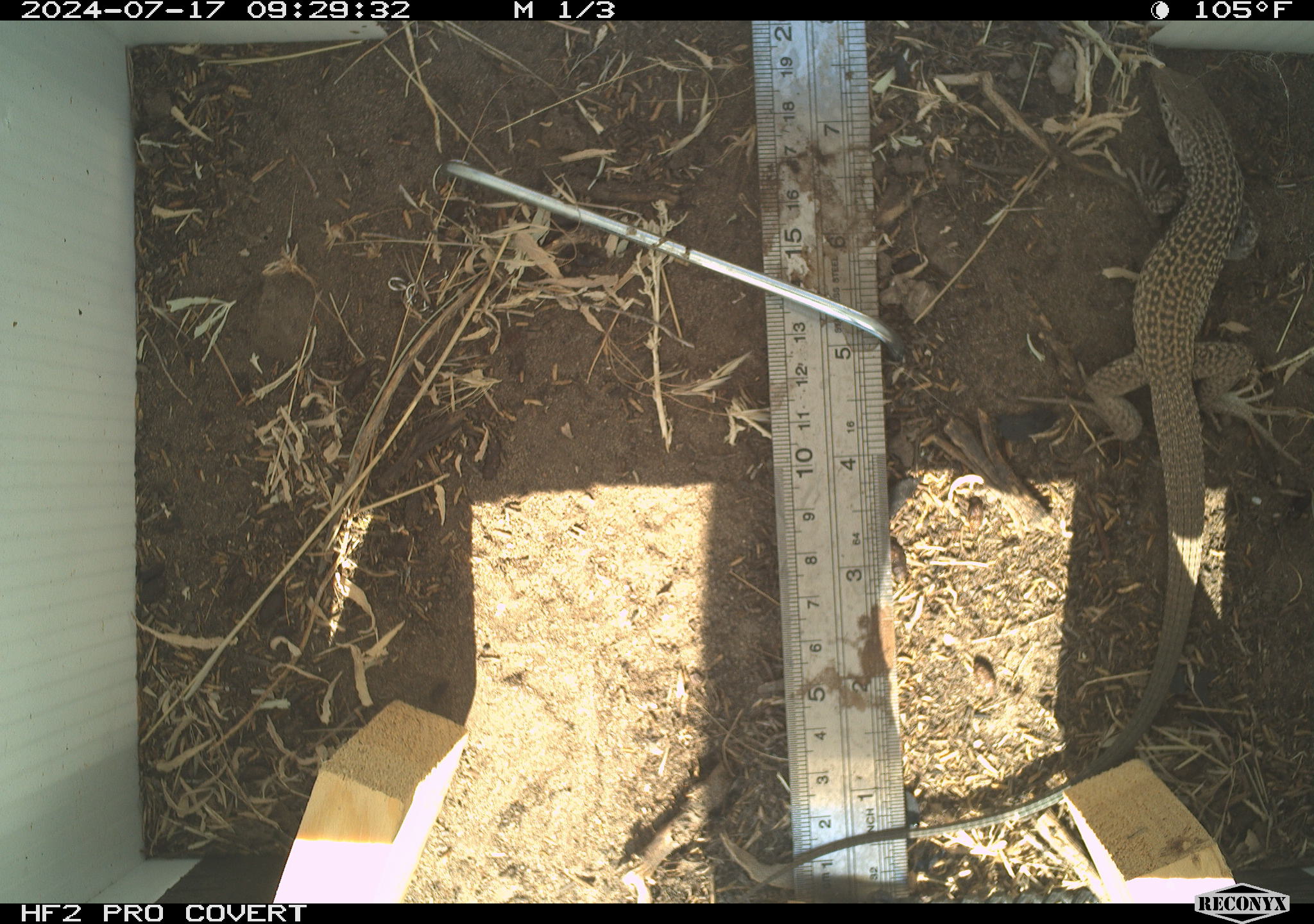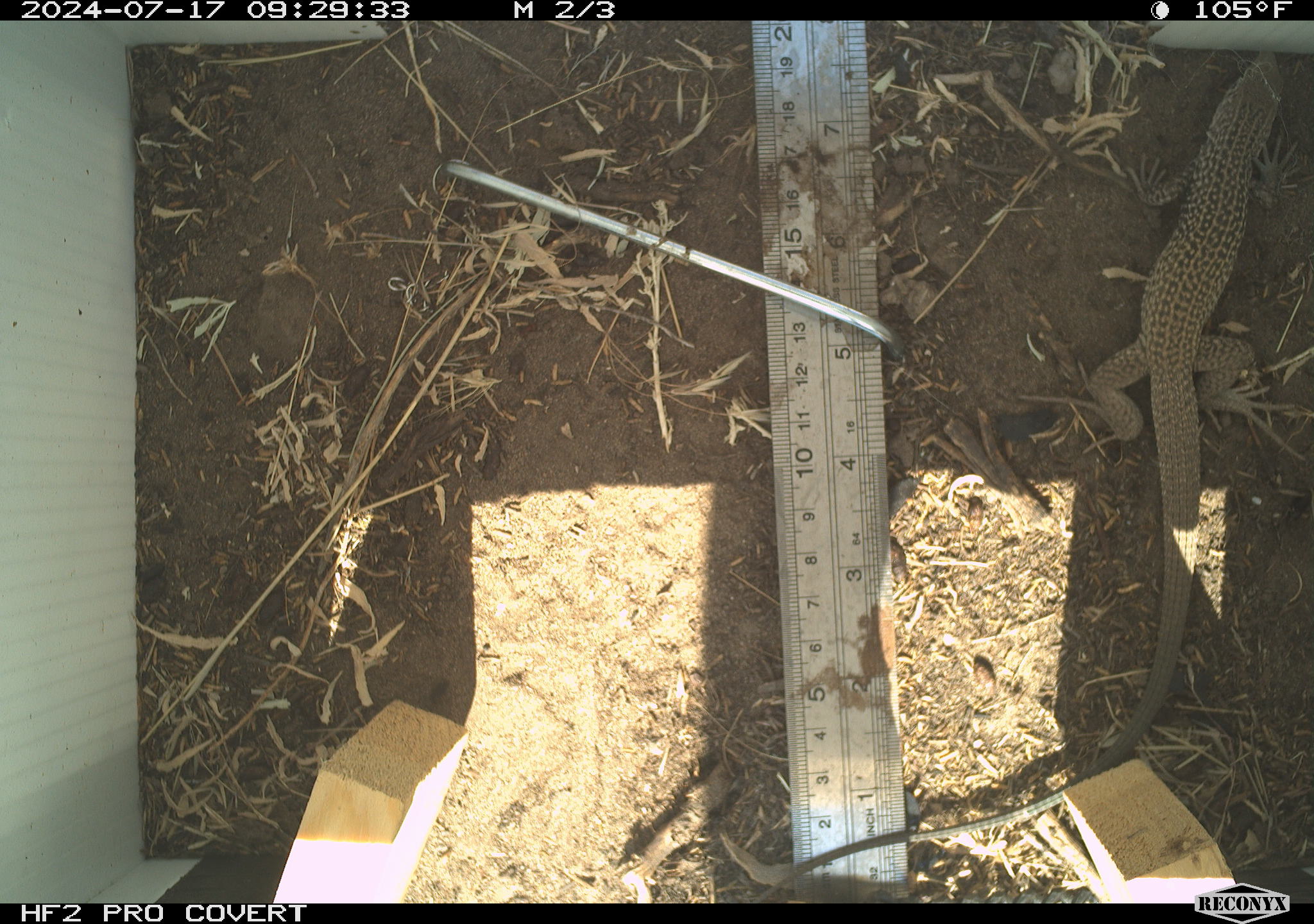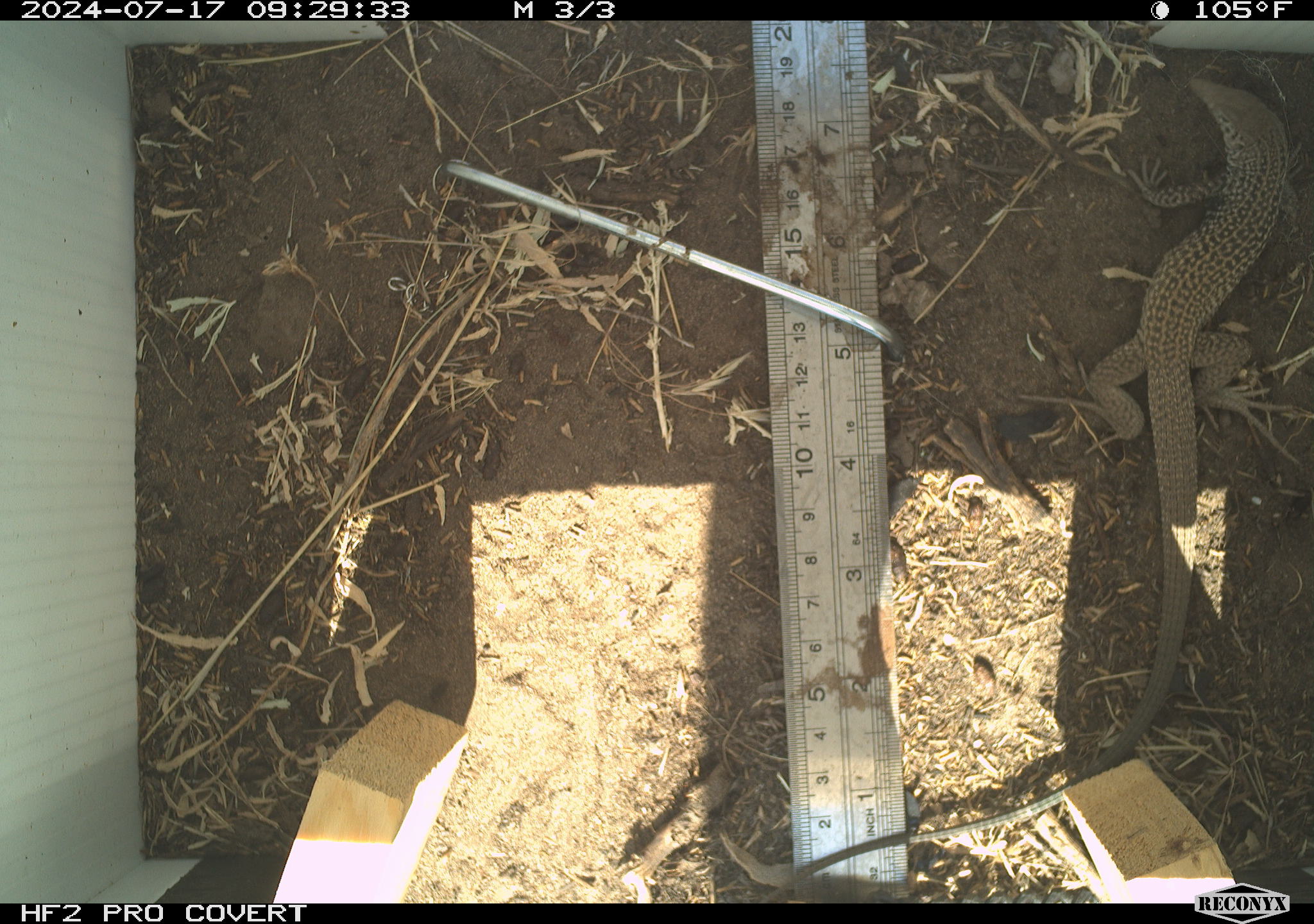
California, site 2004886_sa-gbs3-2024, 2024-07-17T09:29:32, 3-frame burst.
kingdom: Animalia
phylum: Chordata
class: Reptilia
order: Squamata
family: Teiidae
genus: Aspidoscelis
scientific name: Aspidoscelis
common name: whiptail lizards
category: aspidoscelis species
Aspidoscelis species (whiptail lizards) (Aspidoscelis).